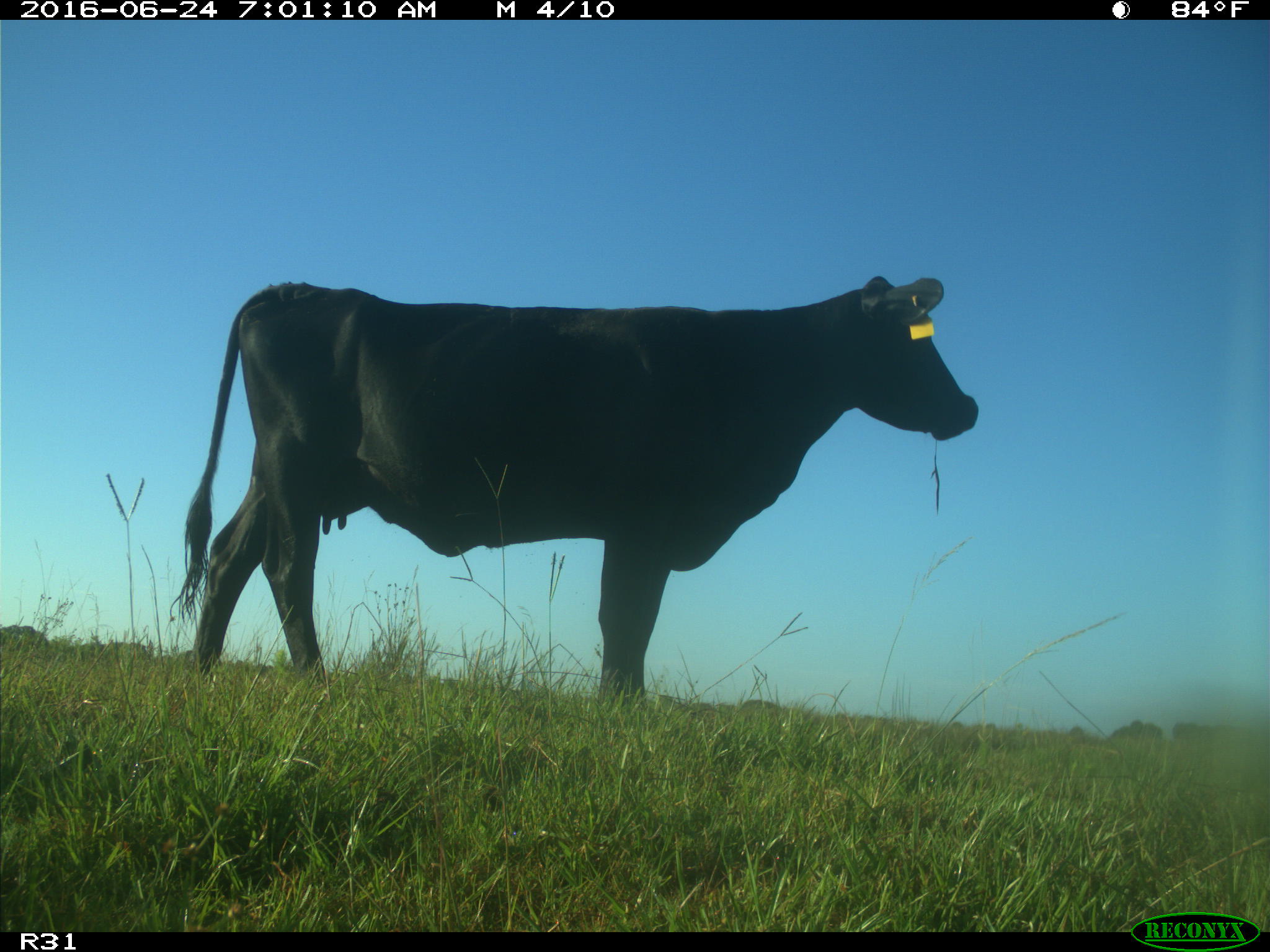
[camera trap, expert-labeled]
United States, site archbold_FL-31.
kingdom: Animalia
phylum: Chordata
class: Mammalia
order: Artiodactyla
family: Bovidae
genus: Bos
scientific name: Bos taurus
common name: domestic cow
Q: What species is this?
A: Bos taurus (domestic cow).